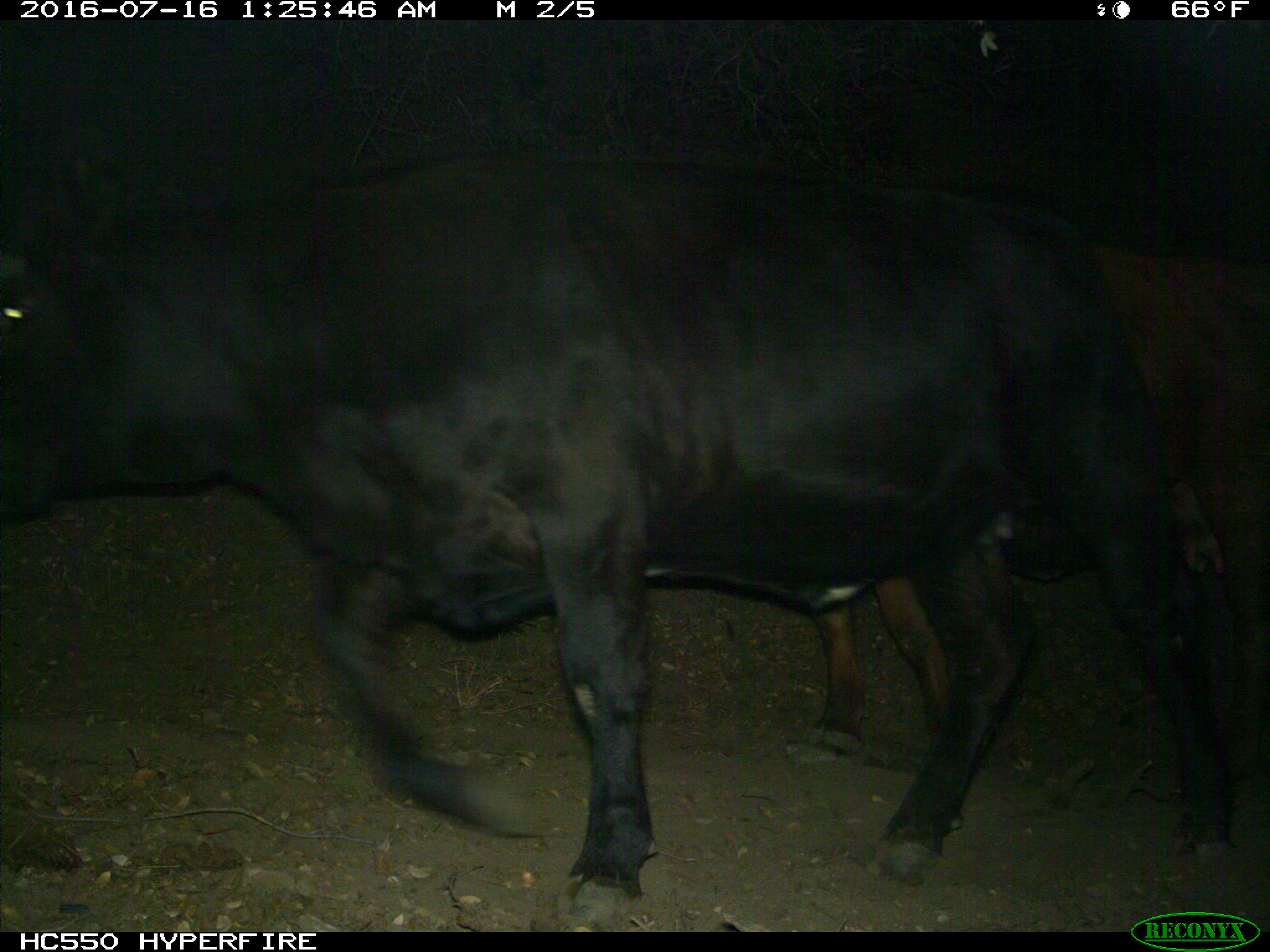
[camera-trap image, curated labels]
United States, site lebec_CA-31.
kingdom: Animalia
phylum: Chordata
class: Mammalia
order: Artiodactyla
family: Bovidae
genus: Bos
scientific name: Bos taurus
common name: domestic cow